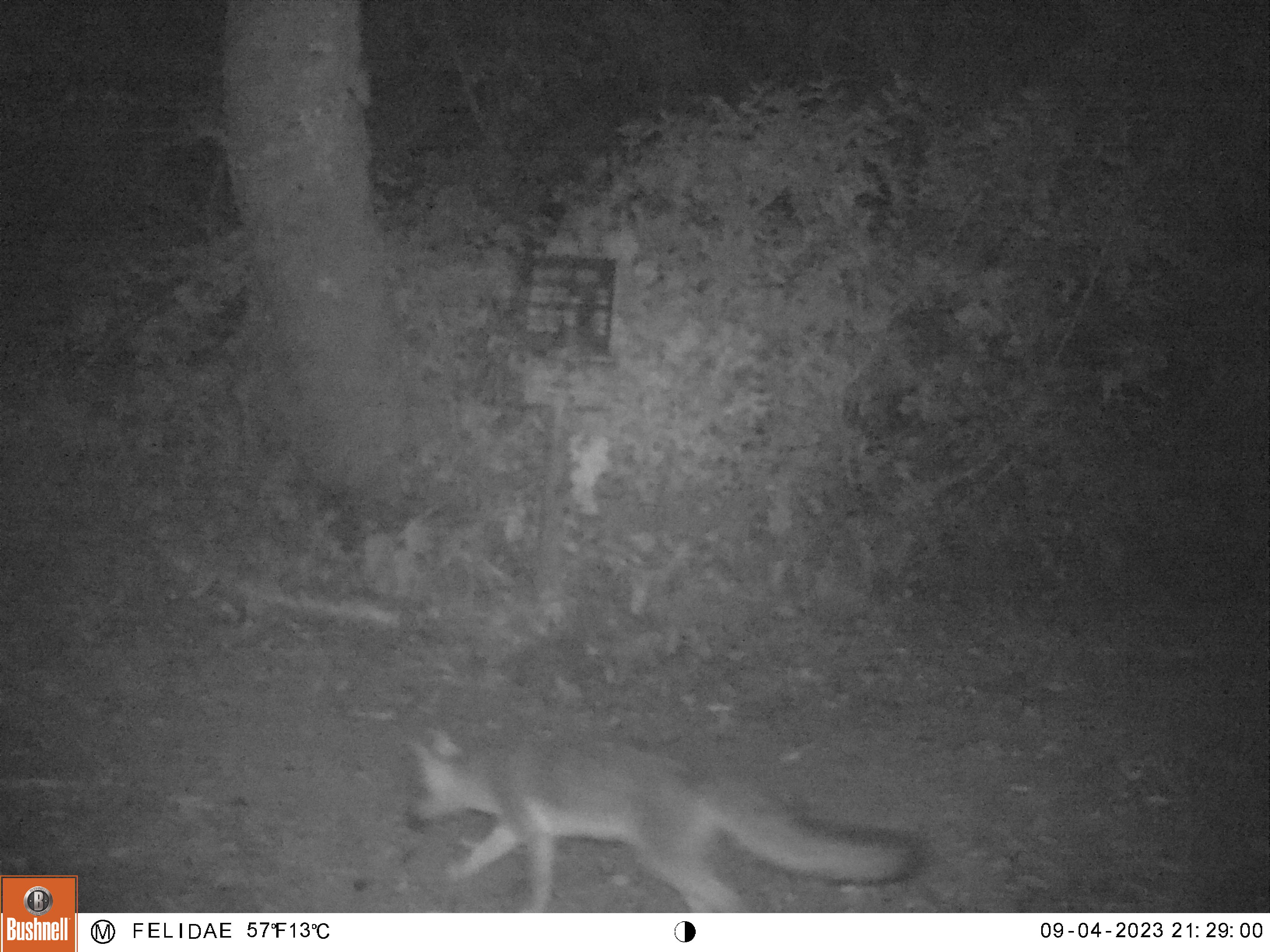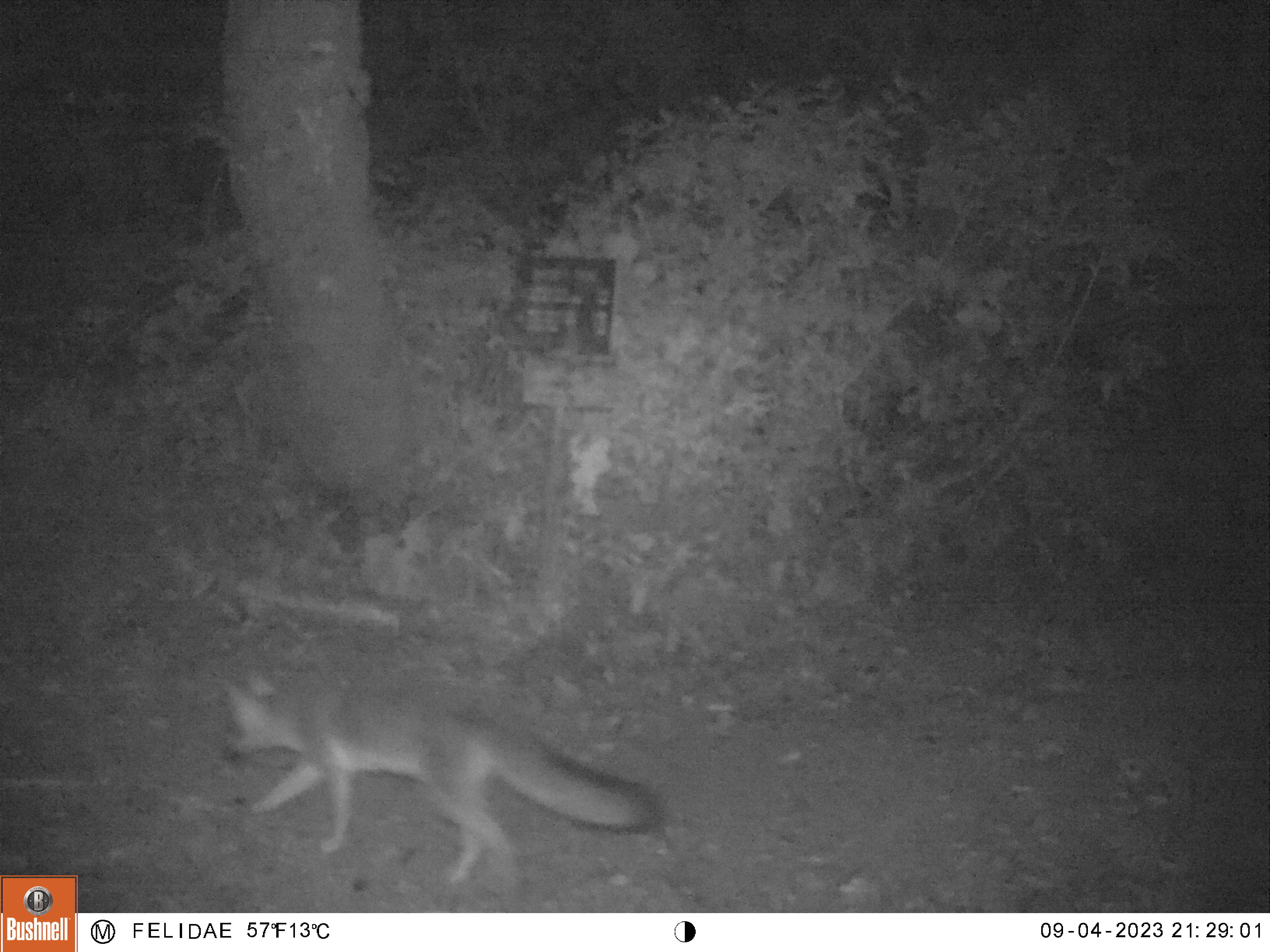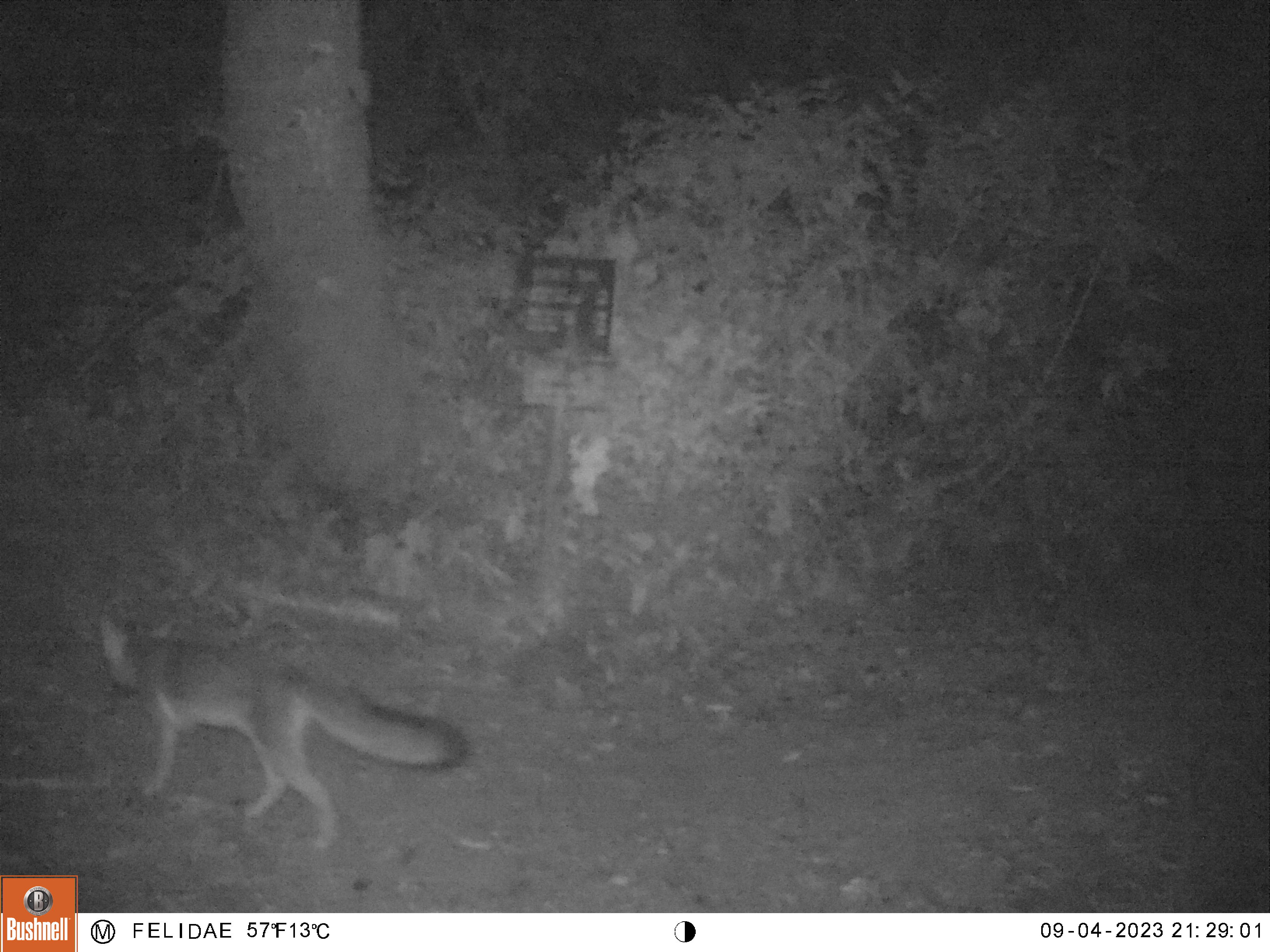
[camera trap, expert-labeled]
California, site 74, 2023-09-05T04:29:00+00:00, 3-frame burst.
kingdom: Animalia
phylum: Chordata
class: Mammalia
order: Carnivora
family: Canidae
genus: Urocyon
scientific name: Urocyon cinereoargenteus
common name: gray fox